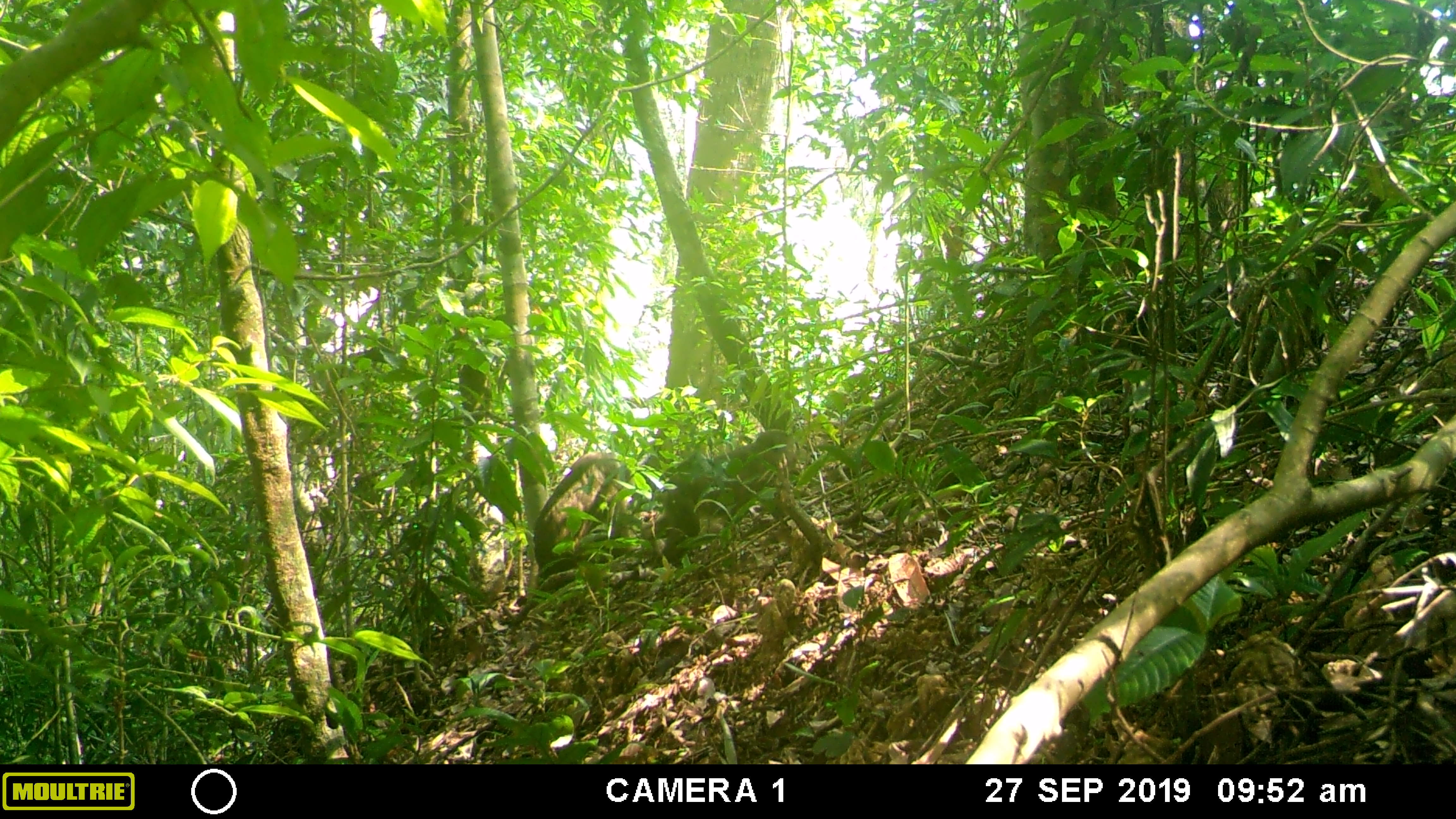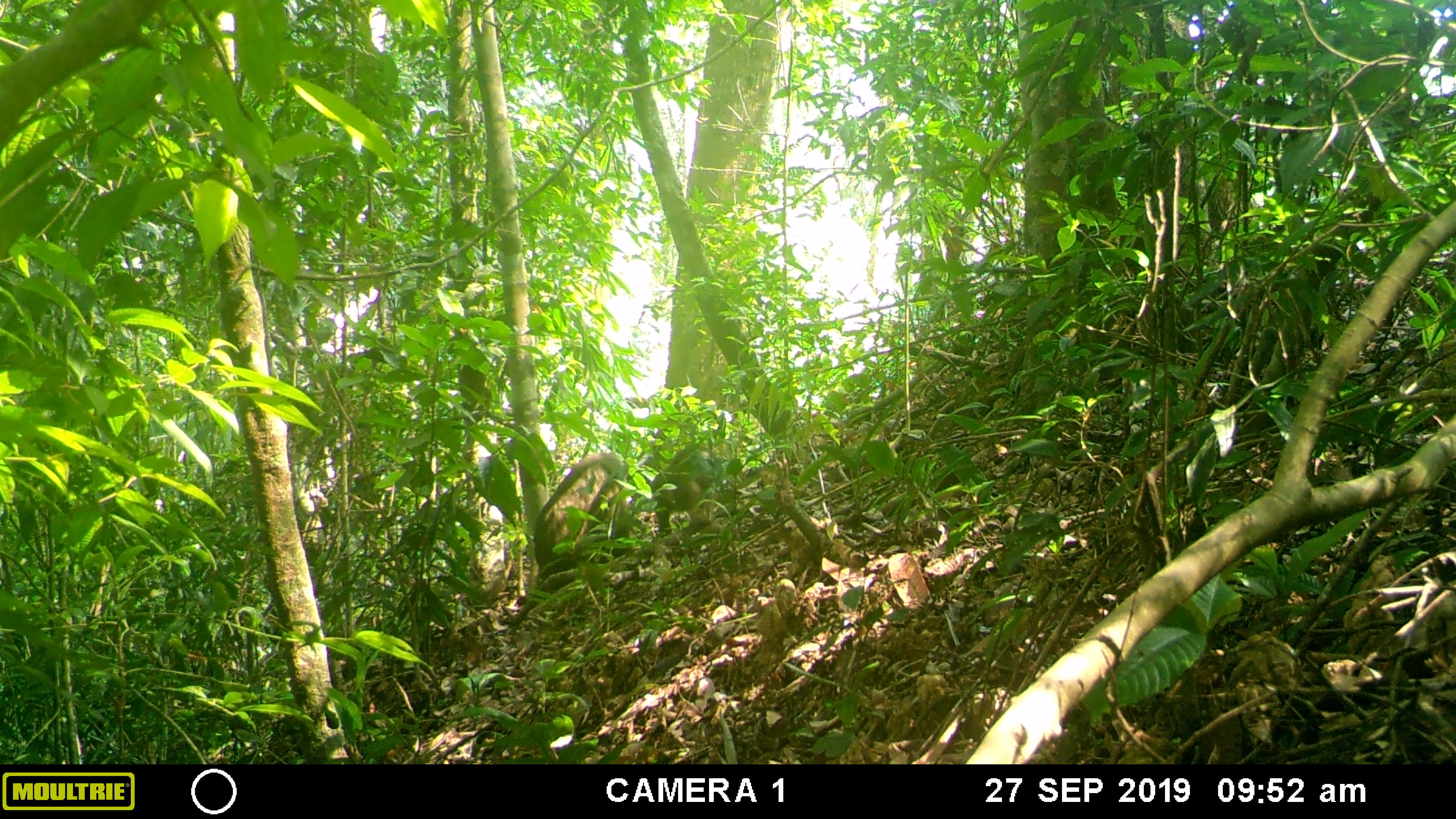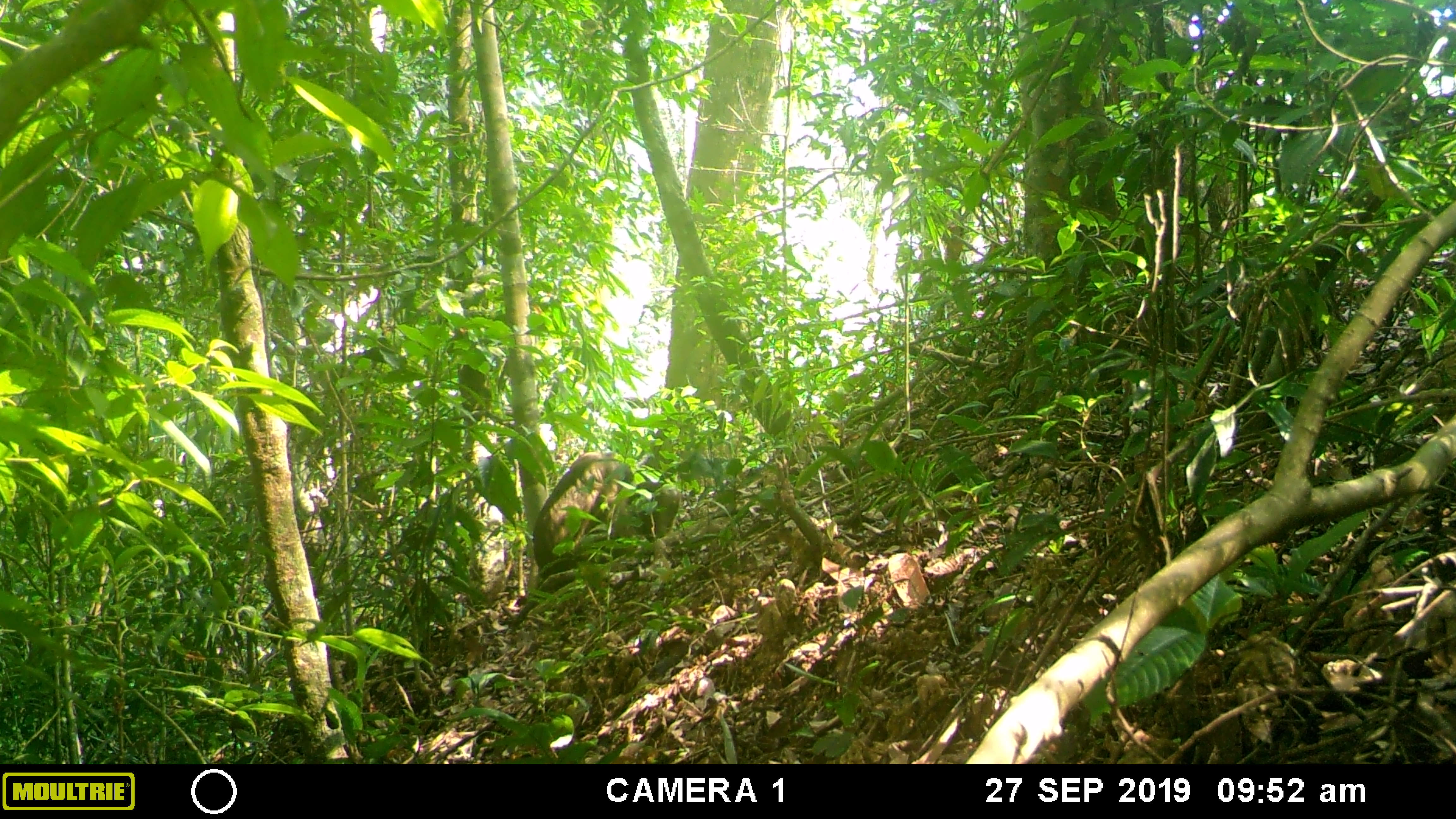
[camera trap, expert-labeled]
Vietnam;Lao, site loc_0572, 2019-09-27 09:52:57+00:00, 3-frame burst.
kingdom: Animalia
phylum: Chordata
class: Mammalia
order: Primates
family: Cercopithecidae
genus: Macaca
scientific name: Macaca arctoides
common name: stump-tailed macaque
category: stump tailed macaque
Stump tailed macaque (stump-tailed macaque) (Macaca arctoides). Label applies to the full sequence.